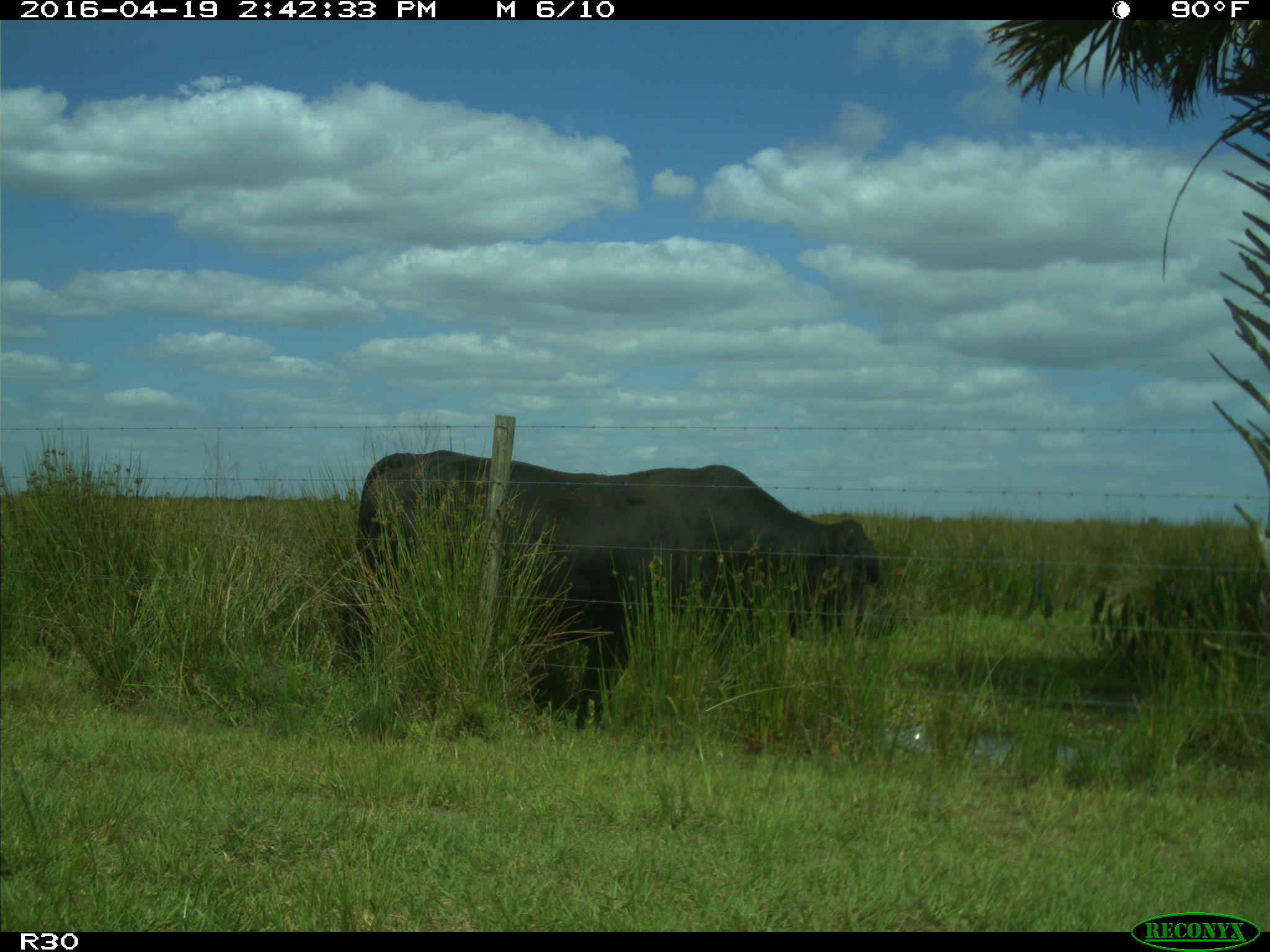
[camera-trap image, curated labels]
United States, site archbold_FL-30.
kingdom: Animalia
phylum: Chordata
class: Mammalia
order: Artiodactyla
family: Bovidae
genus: Bos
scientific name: Bos taurus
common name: domestic cow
Bos taurus (domestic cow).